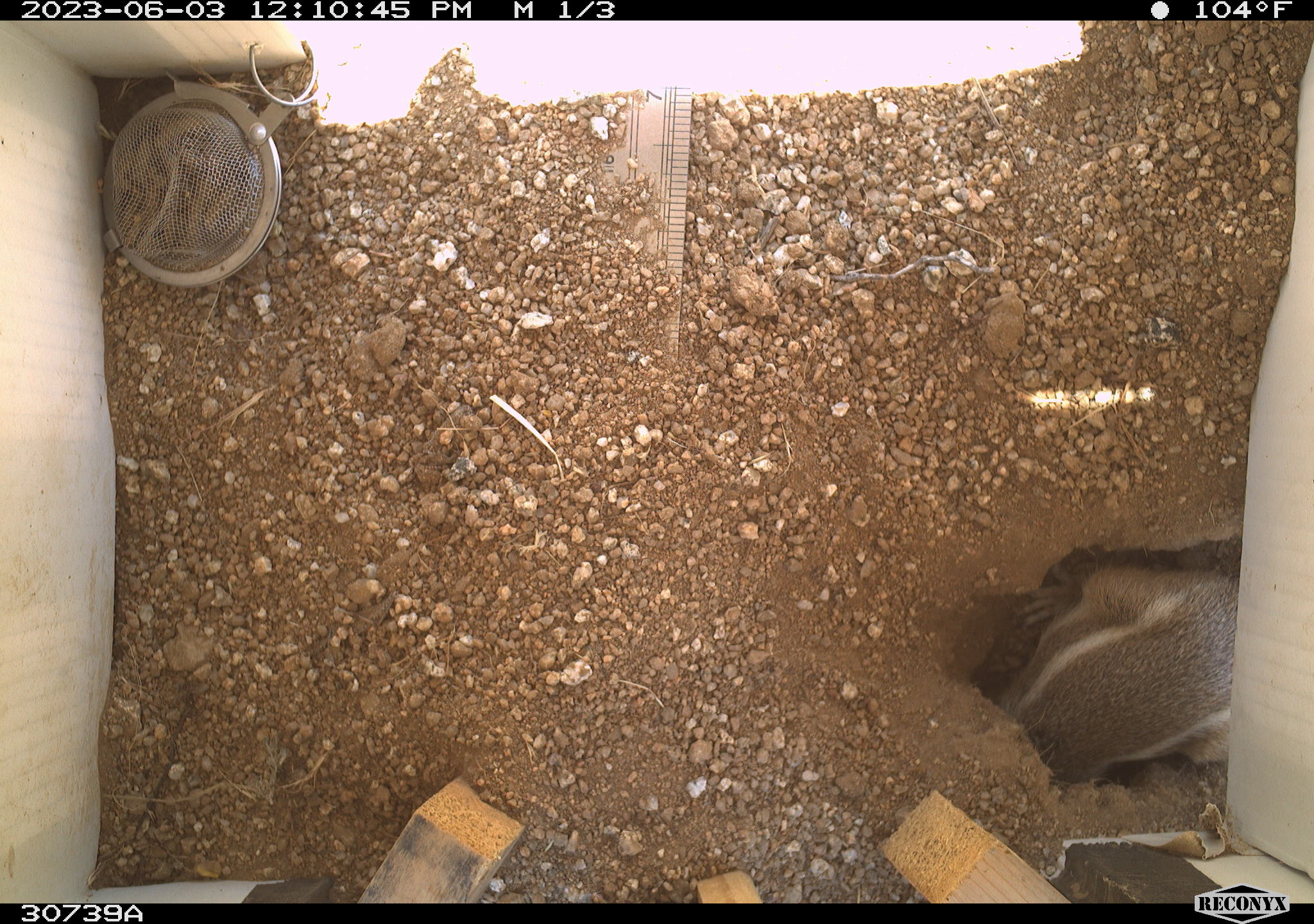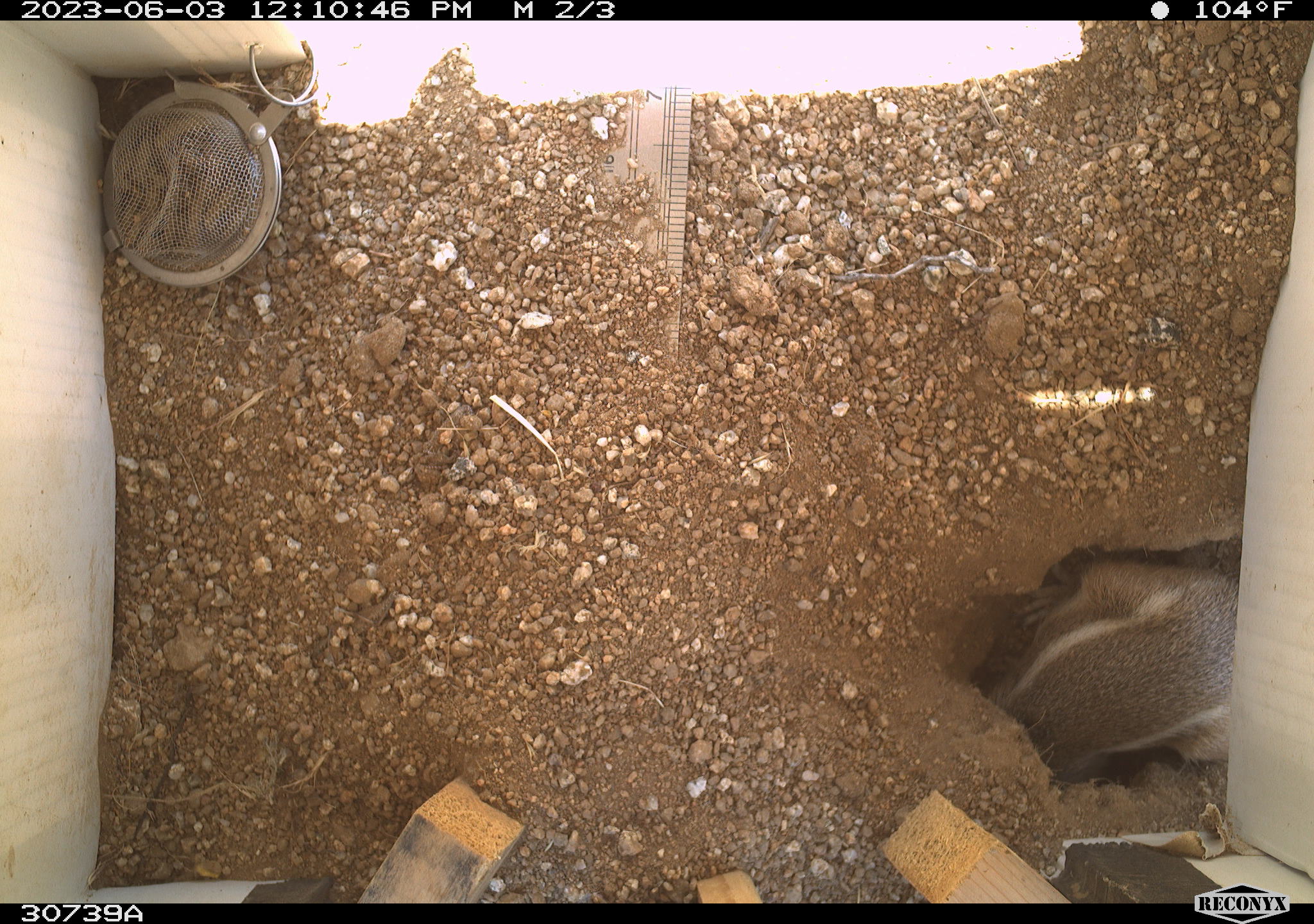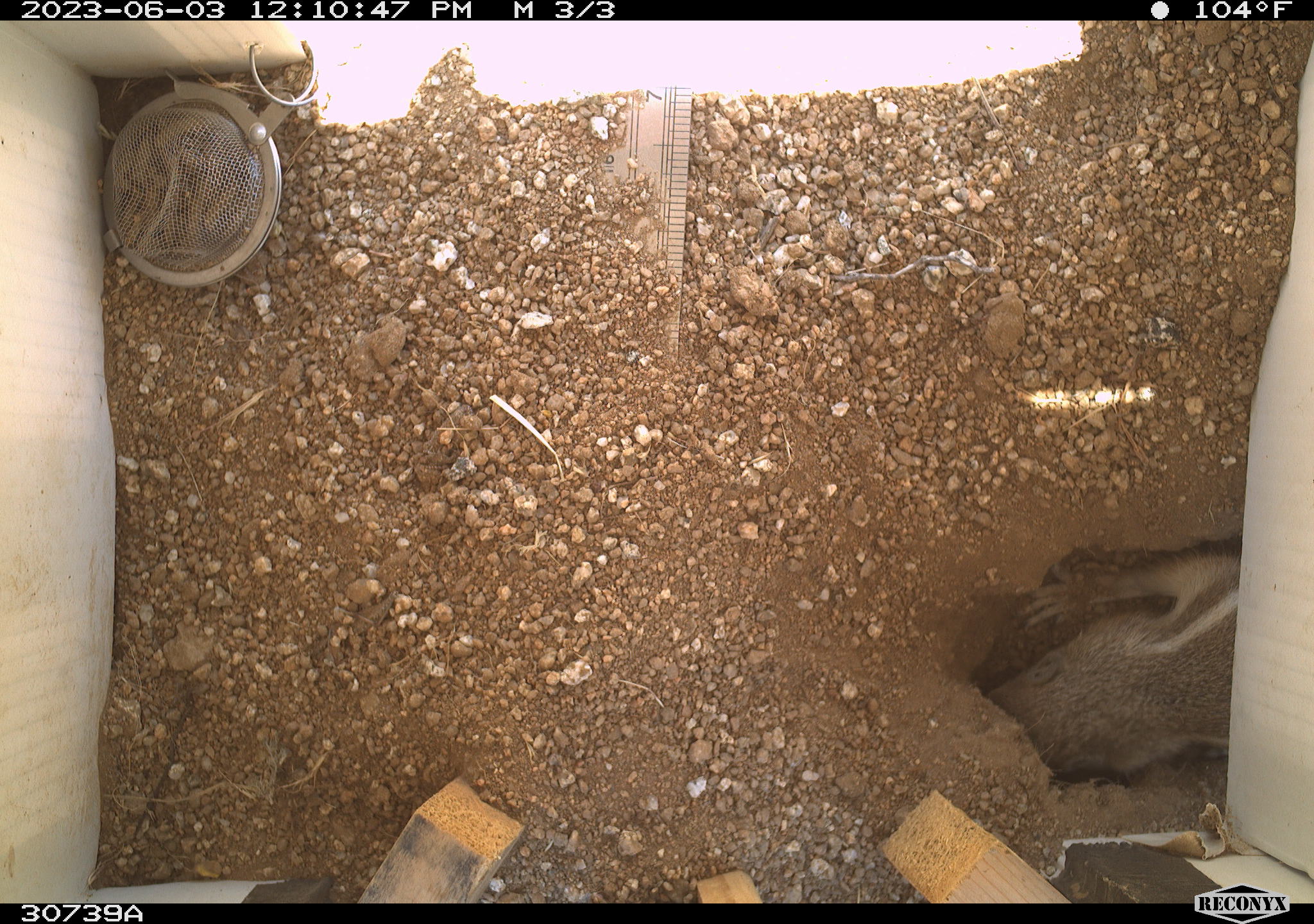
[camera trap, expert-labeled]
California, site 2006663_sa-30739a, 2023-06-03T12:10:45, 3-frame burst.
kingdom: Animalia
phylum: Chordata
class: Mammalia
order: Rodentia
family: Sciuridae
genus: Ammospermophilus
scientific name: Ammospermophilus leucurus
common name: white-tailed antelope squirrel